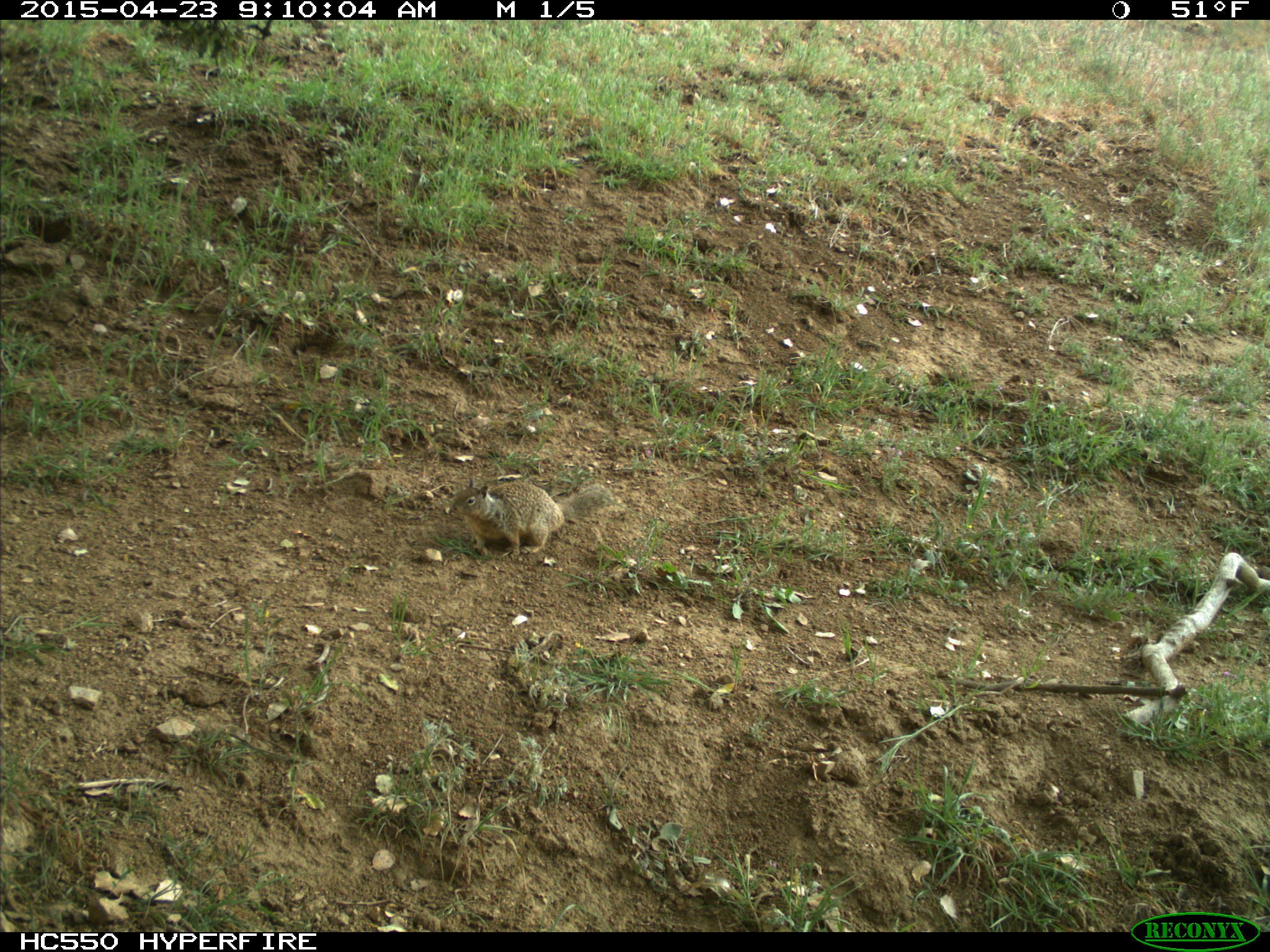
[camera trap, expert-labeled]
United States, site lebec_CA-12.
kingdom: Animalia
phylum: Chordata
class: Mammalia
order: Rodentia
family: Sciuridae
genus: Otospermophilus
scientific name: Otospermophilus beecheyi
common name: california ground squirrel